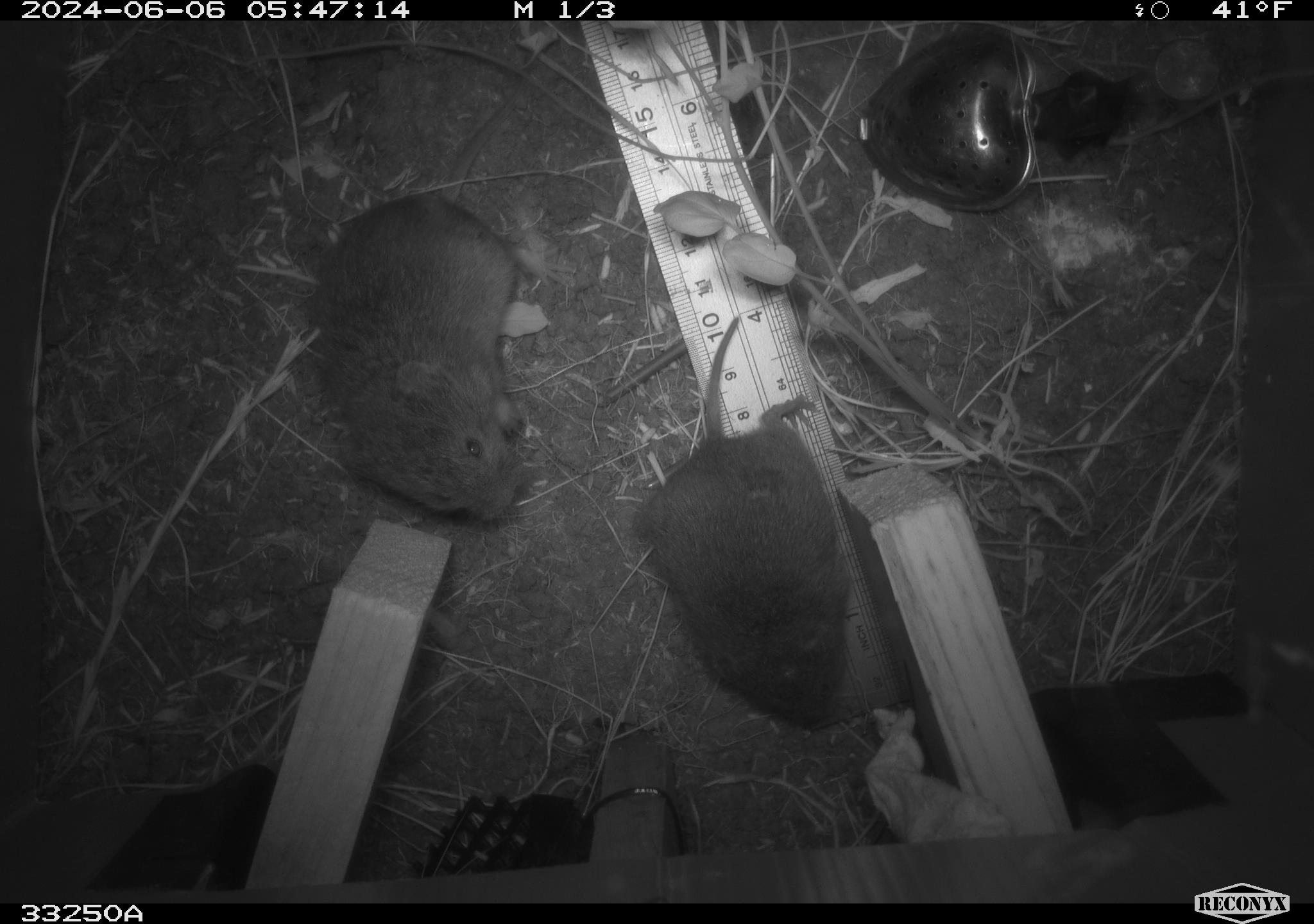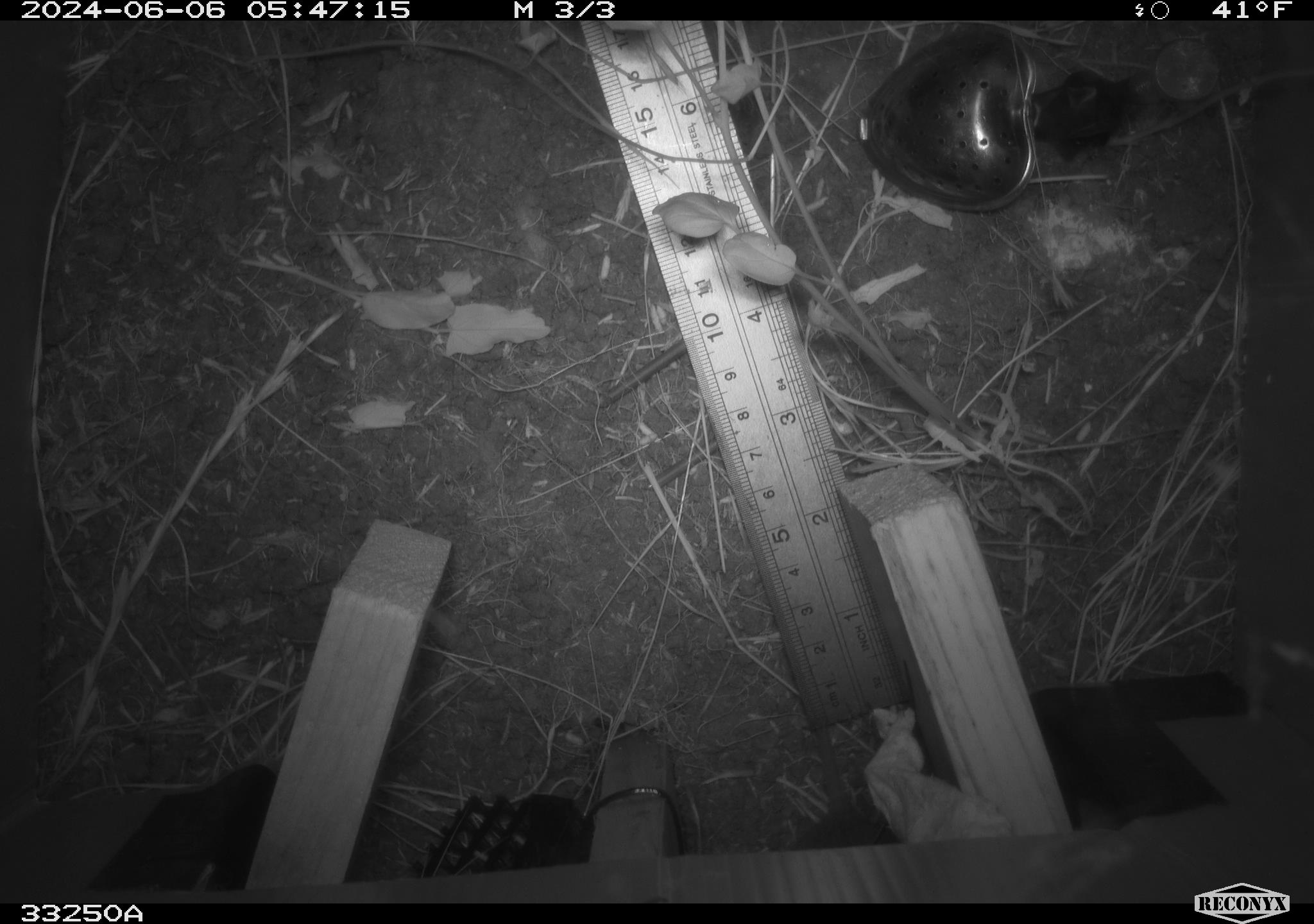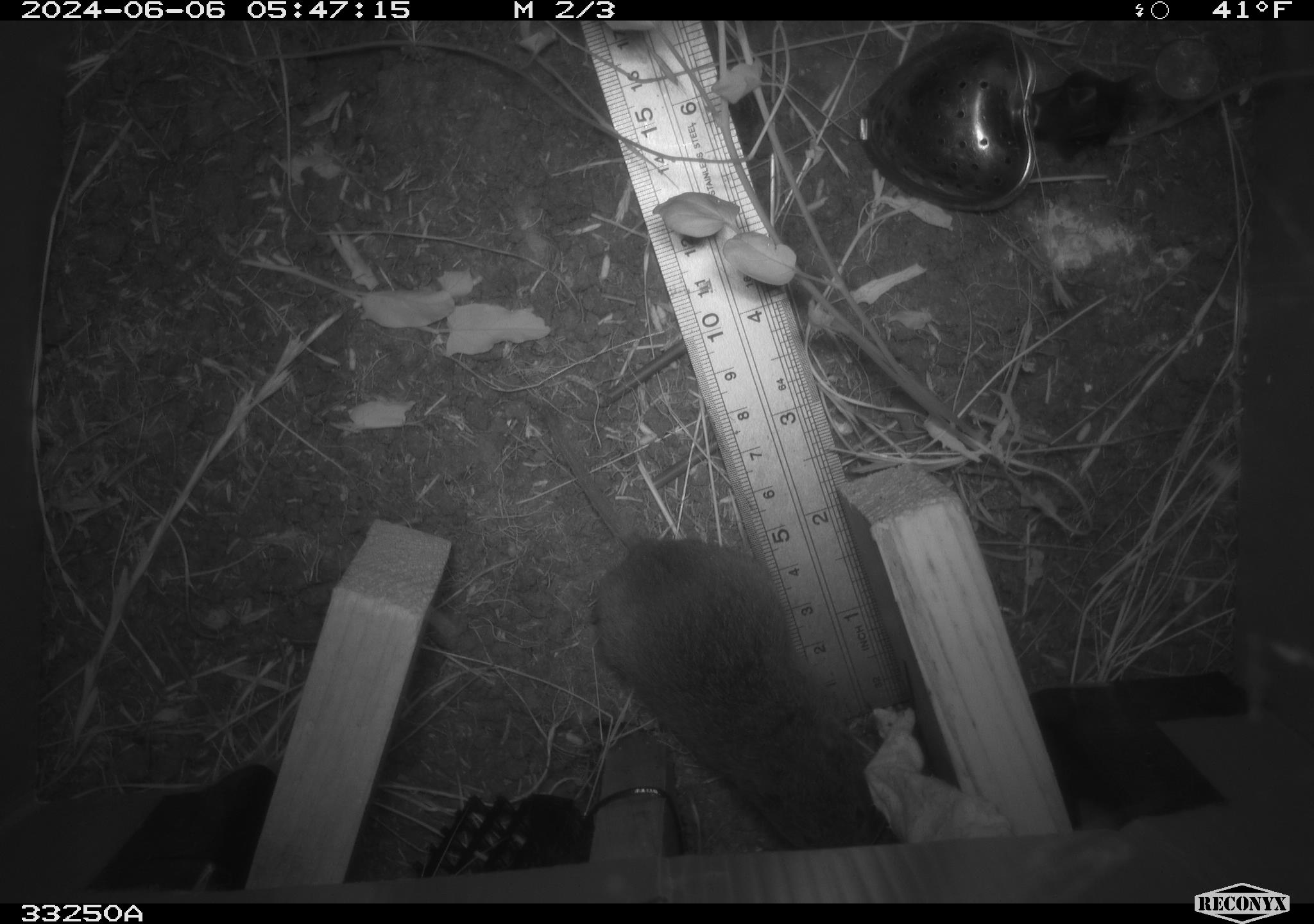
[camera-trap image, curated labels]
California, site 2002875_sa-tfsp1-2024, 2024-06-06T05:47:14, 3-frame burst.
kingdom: Animalia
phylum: Chordata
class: Mammalia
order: Rodentia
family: Cricetidae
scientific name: Arvicolinae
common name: voles, lemmings, and muskrats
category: arvicolinae subfamily